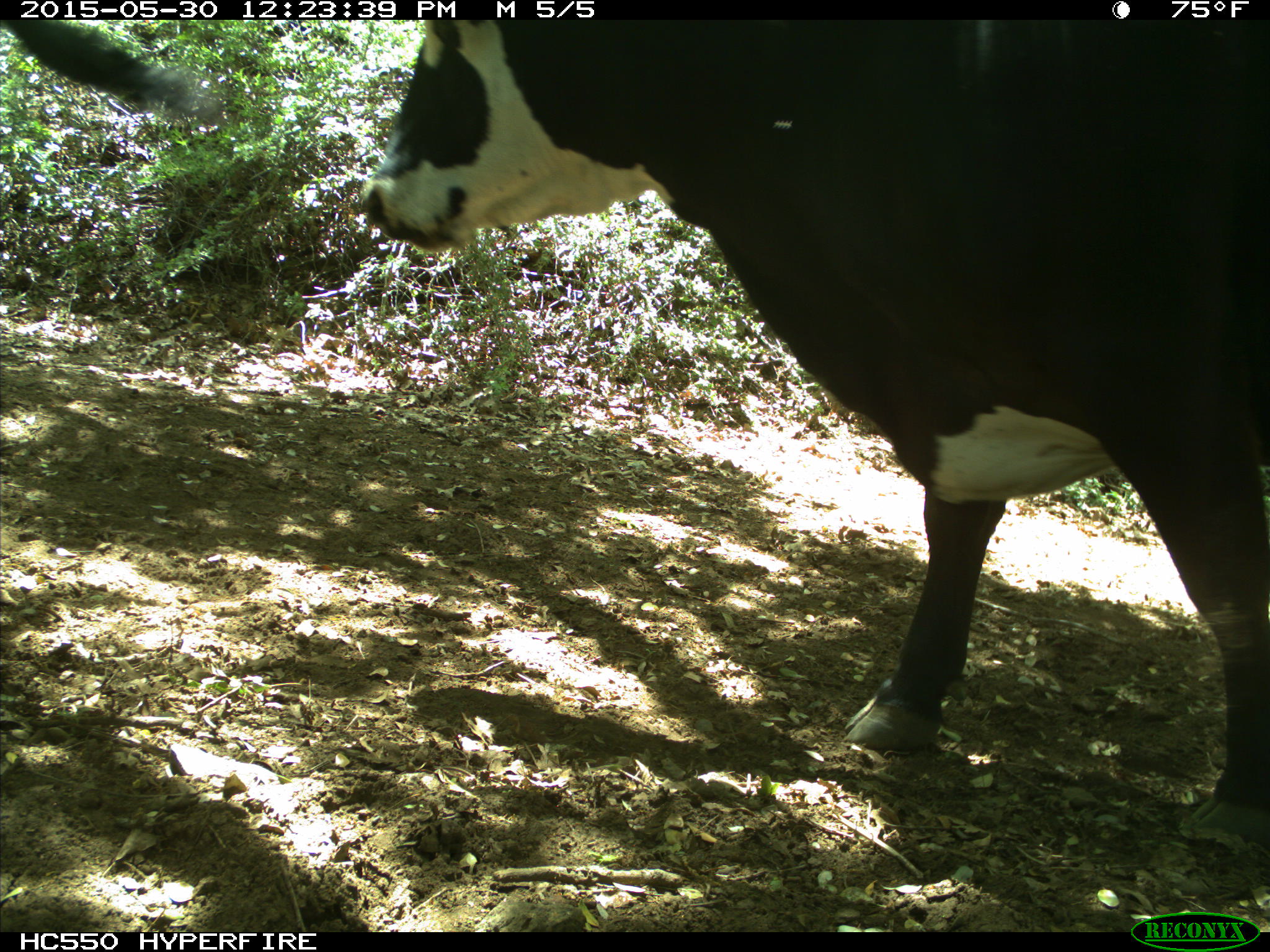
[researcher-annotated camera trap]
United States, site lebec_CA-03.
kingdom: Animalia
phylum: Chordata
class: Mammalia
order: Artiodactyla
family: Bovidae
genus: Bos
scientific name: Bos taurus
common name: domestic cow